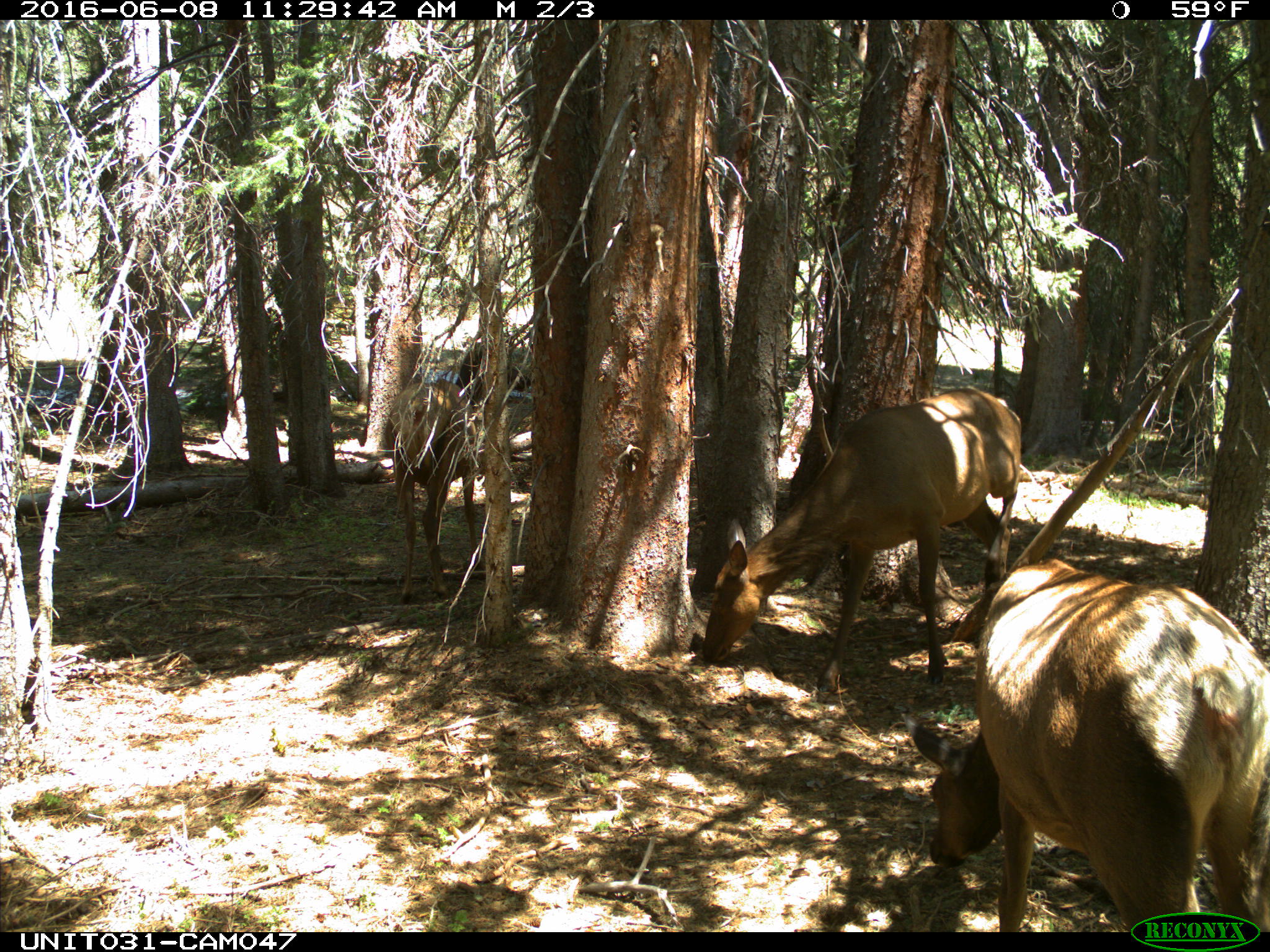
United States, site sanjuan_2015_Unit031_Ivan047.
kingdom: Animalia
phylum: Chordata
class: Mammalia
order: Artiodactyla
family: Cervidae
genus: Cervus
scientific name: Cervus elaphus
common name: red deer